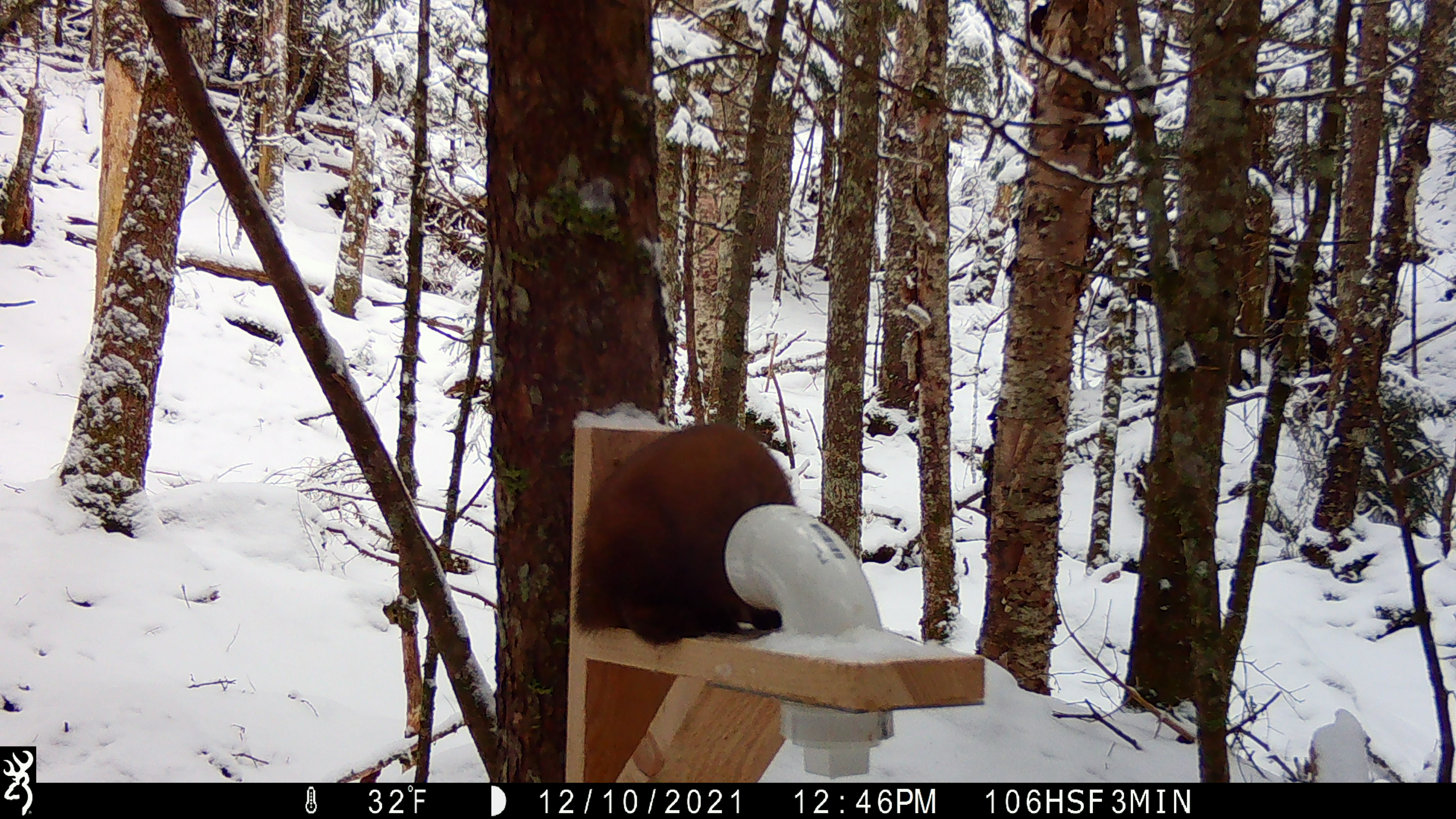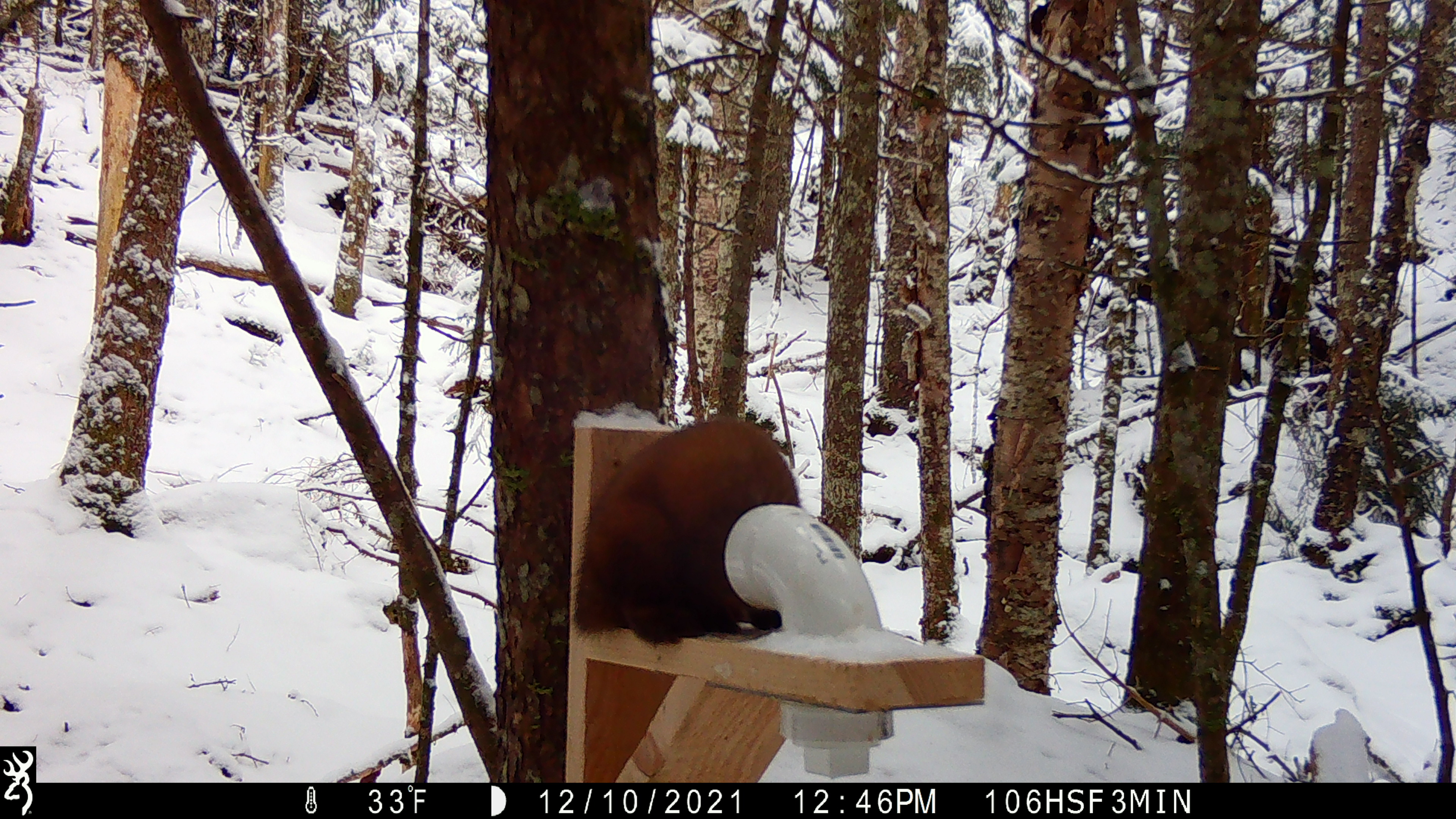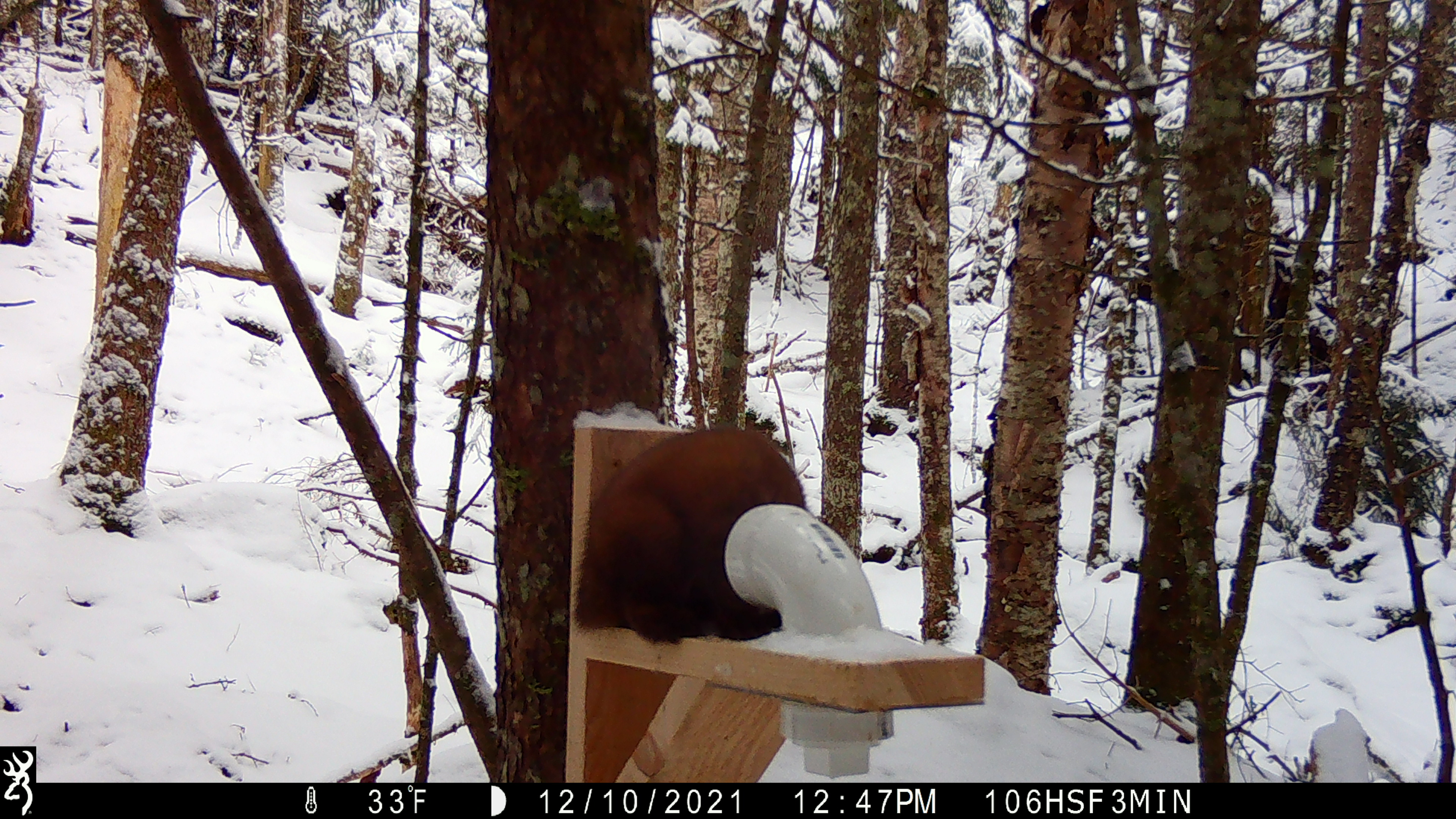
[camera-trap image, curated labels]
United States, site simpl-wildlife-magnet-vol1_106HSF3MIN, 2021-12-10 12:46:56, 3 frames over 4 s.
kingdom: Animalia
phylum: Chordata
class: Mammalia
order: Carnivora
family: Mustelidae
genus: Martes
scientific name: Martes americana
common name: american marten